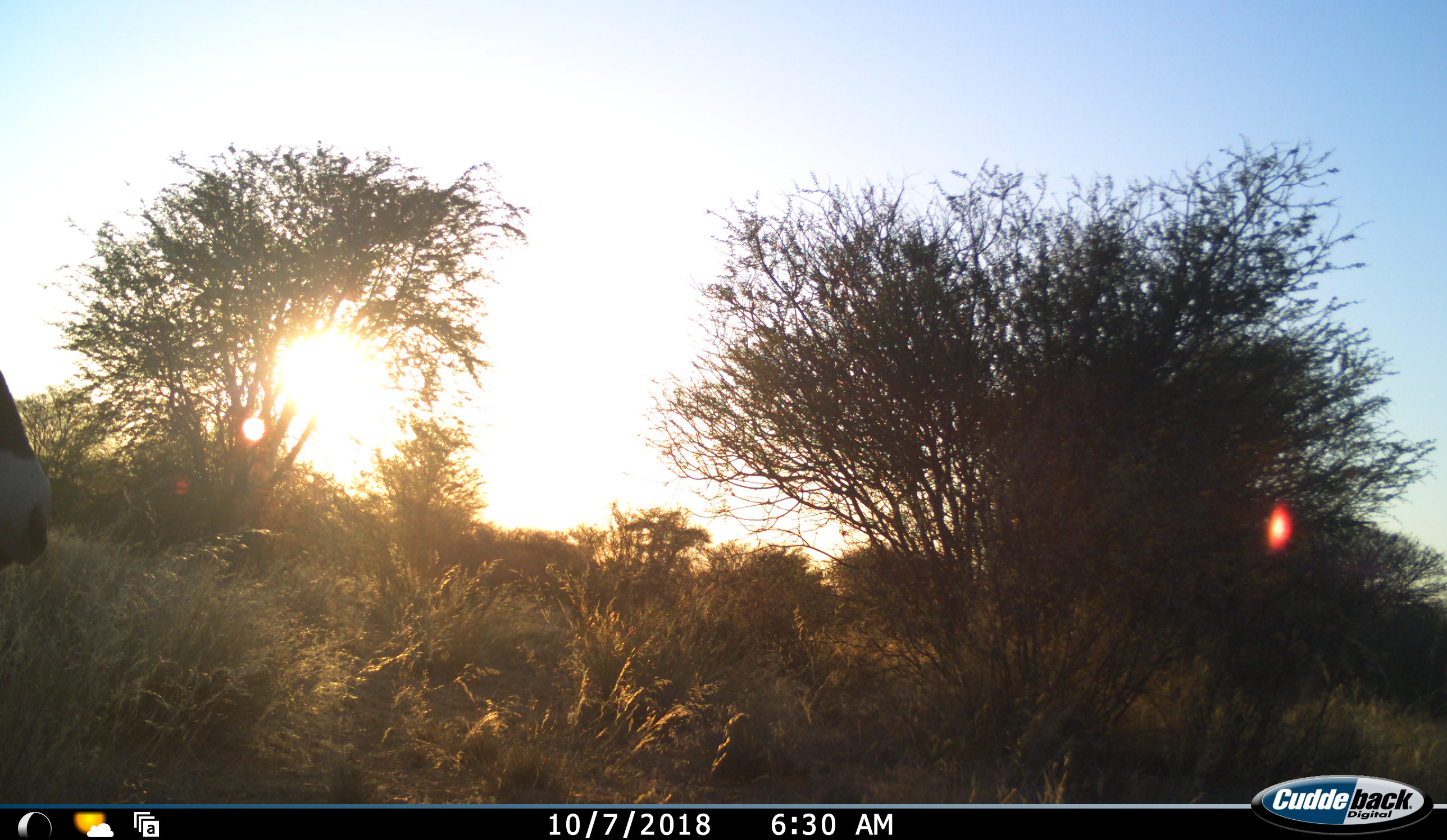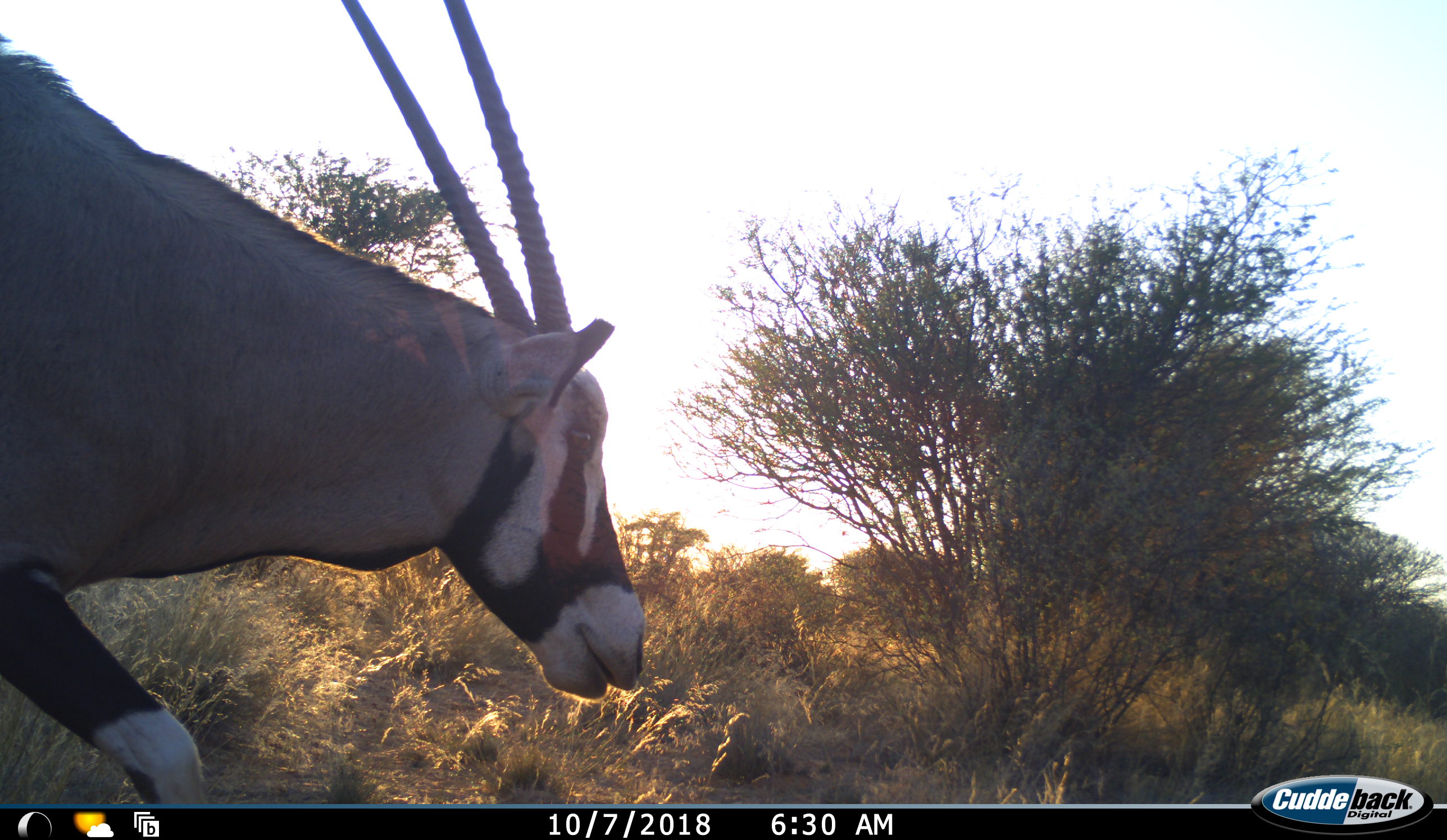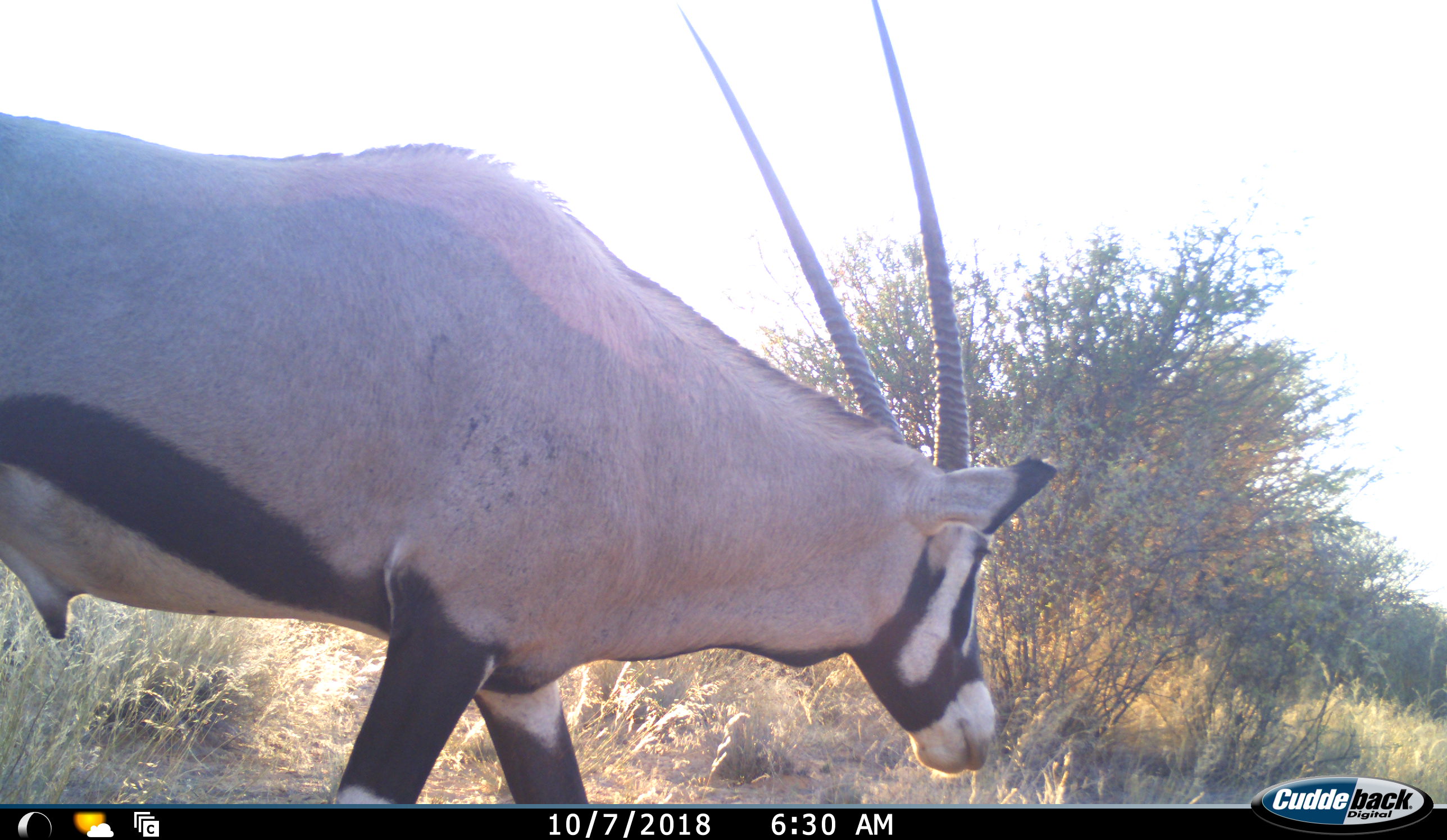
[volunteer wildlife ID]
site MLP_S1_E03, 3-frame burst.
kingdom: Animalia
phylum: Chordata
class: Mammalia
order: Artiodactyla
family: Bovidae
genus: Oryx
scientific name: Oryx gazella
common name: gemsbok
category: oryx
Oryx (gemsbok) (Oryx gazella), count 1. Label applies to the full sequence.